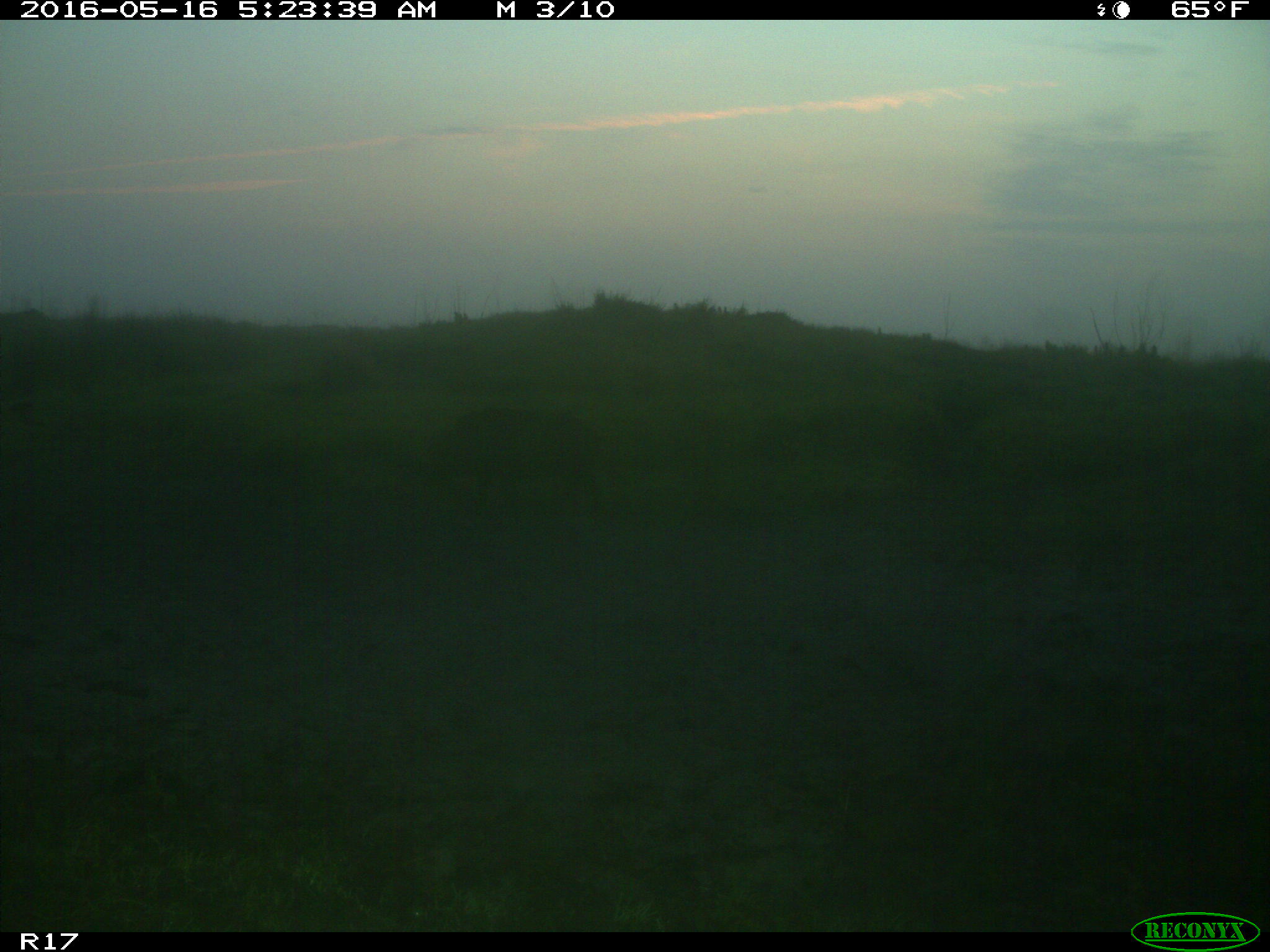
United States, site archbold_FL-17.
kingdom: Animalia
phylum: Chordata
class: Mammalia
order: Artiodactyla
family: Suidae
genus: Sus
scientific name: Sus scrofa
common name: wild boar